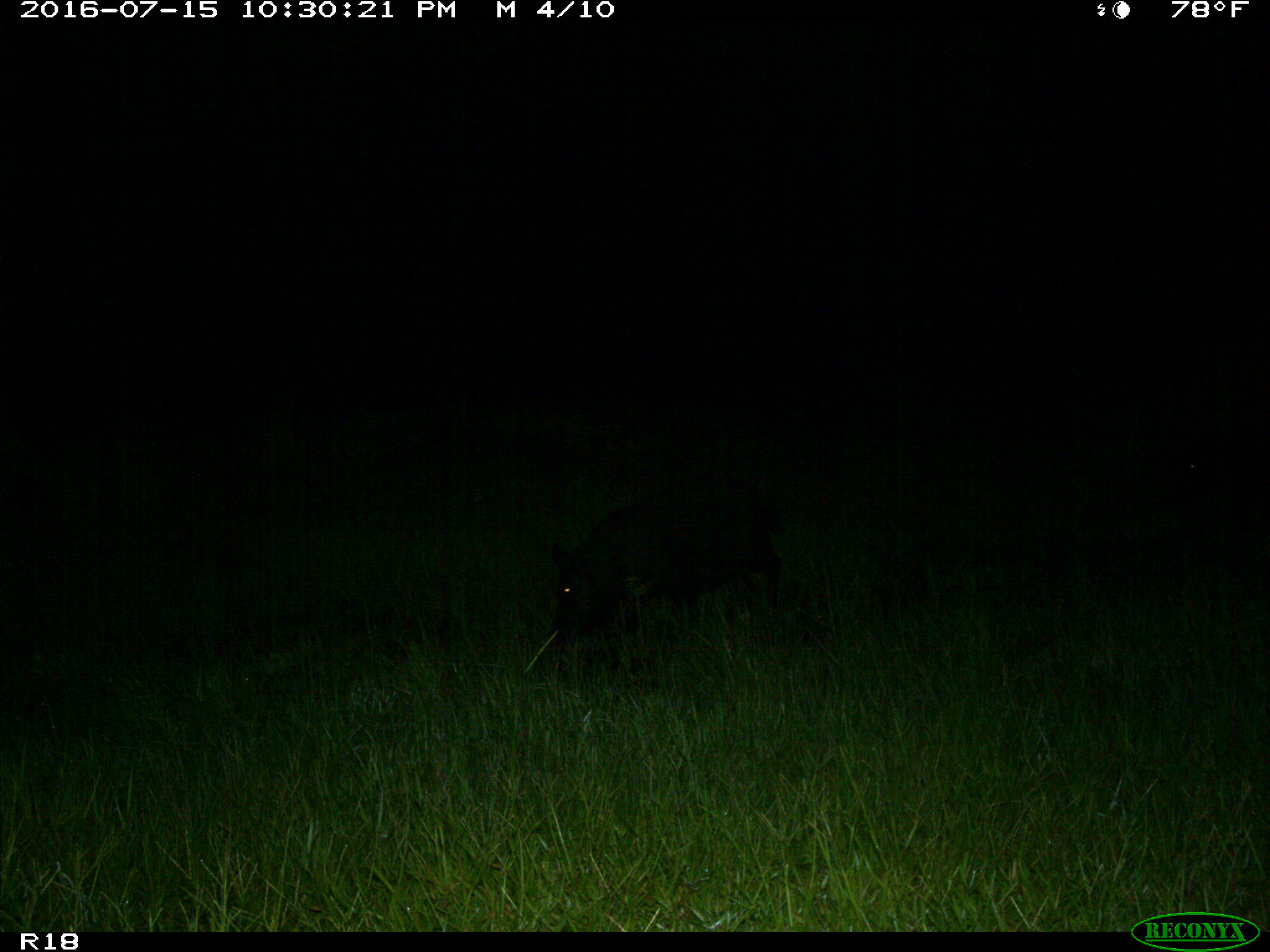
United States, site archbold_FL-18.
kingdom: Animalia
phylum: Chordata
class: Mammalia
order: Artiodactyla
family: Suidae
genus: Sus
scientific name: Sus scrofa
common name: wild boar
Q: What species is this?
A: Sus scrofa (wild boar).